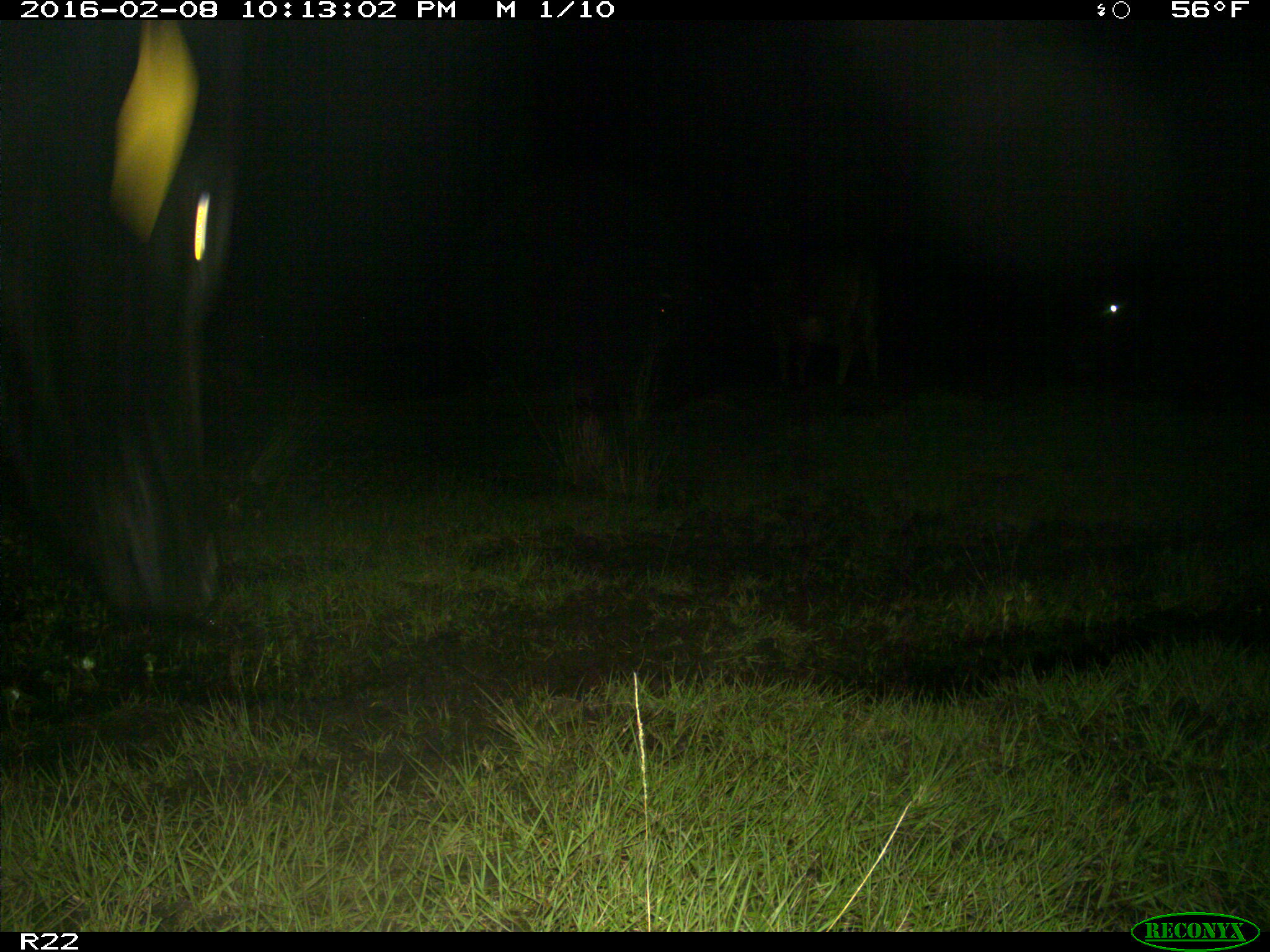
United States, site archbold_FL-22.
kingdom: Animalia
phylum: Chordata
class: Mammalia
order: Artiodactyla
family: Bovidae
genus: Bos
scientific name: Bos taurus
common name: domestic cow